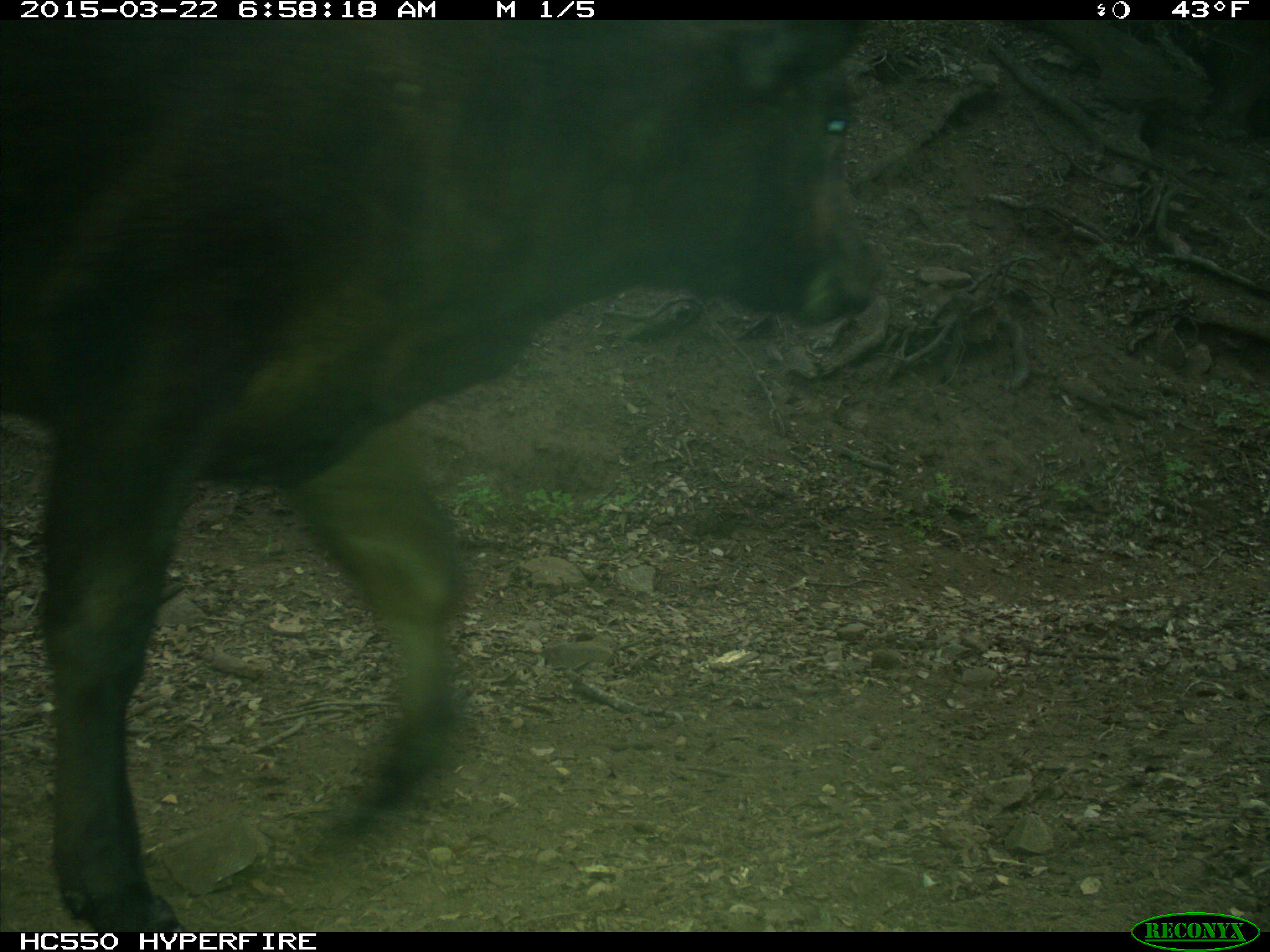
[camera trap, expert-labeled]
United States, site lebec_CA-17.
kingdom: Animalia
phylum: Chordata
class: Mammalia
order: Artiodactyla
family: Bovidae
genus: Bos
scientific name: Bos taurus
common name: domestic cow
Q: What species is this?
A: Bos taurus (domestic cow).